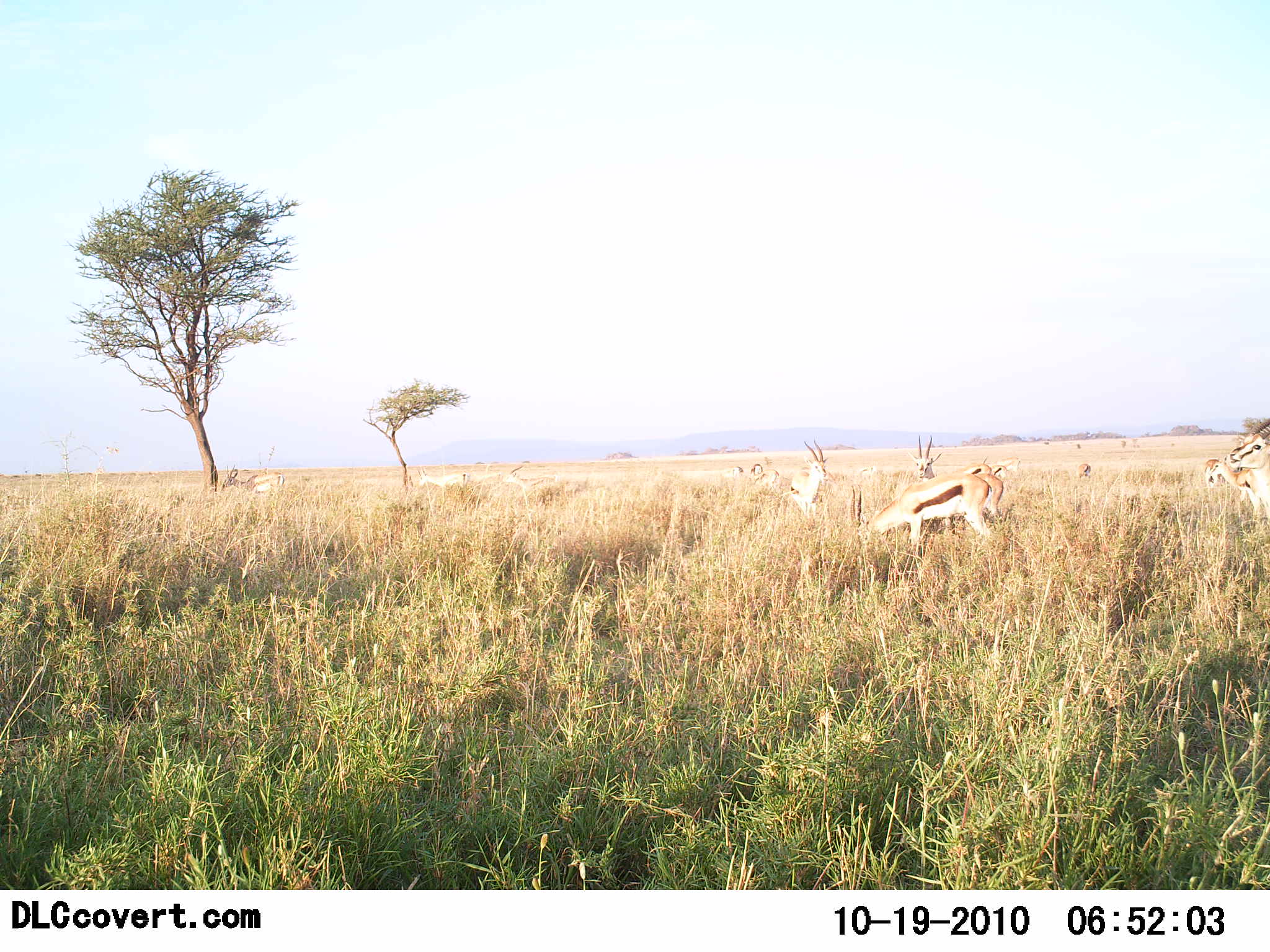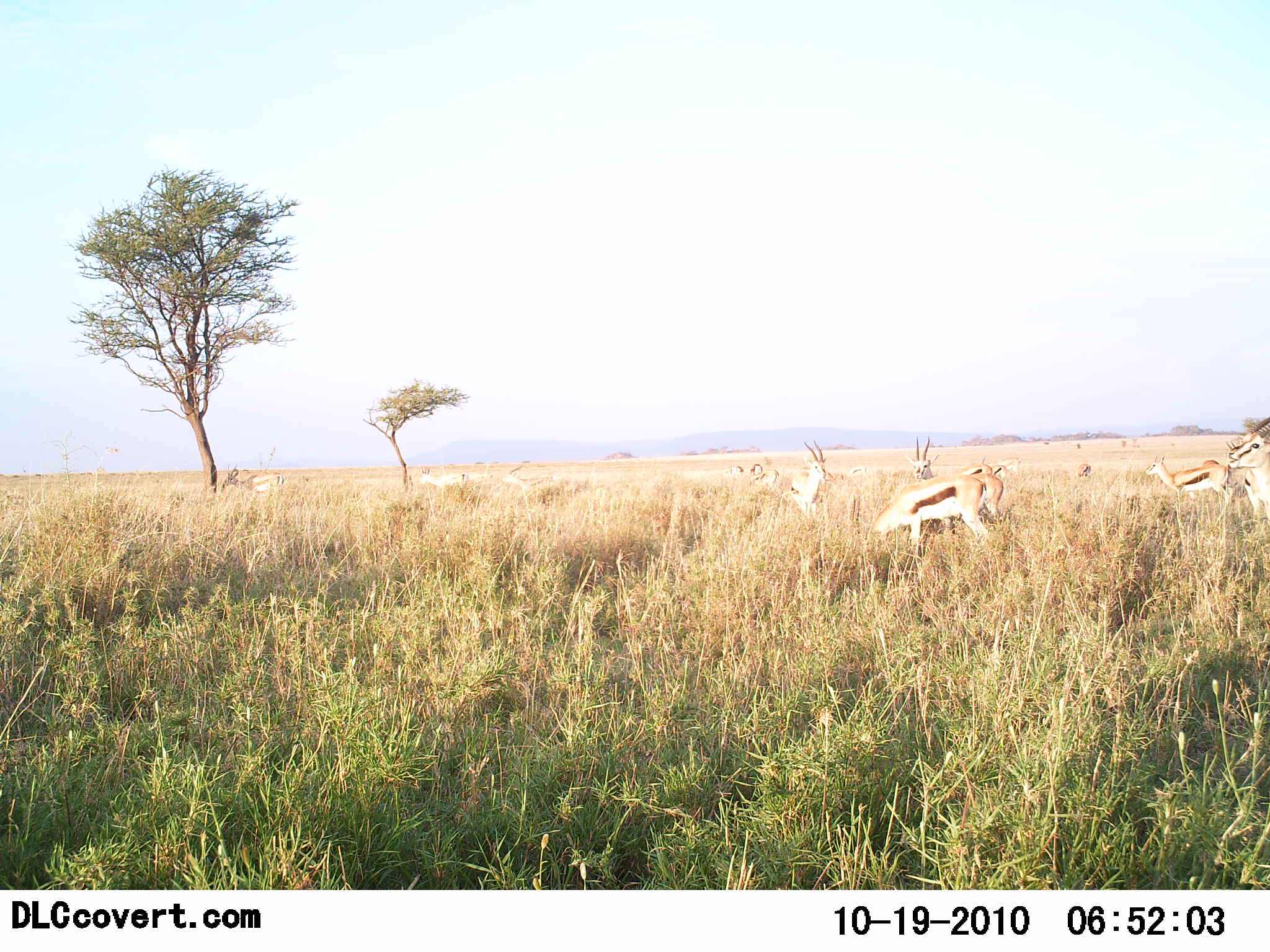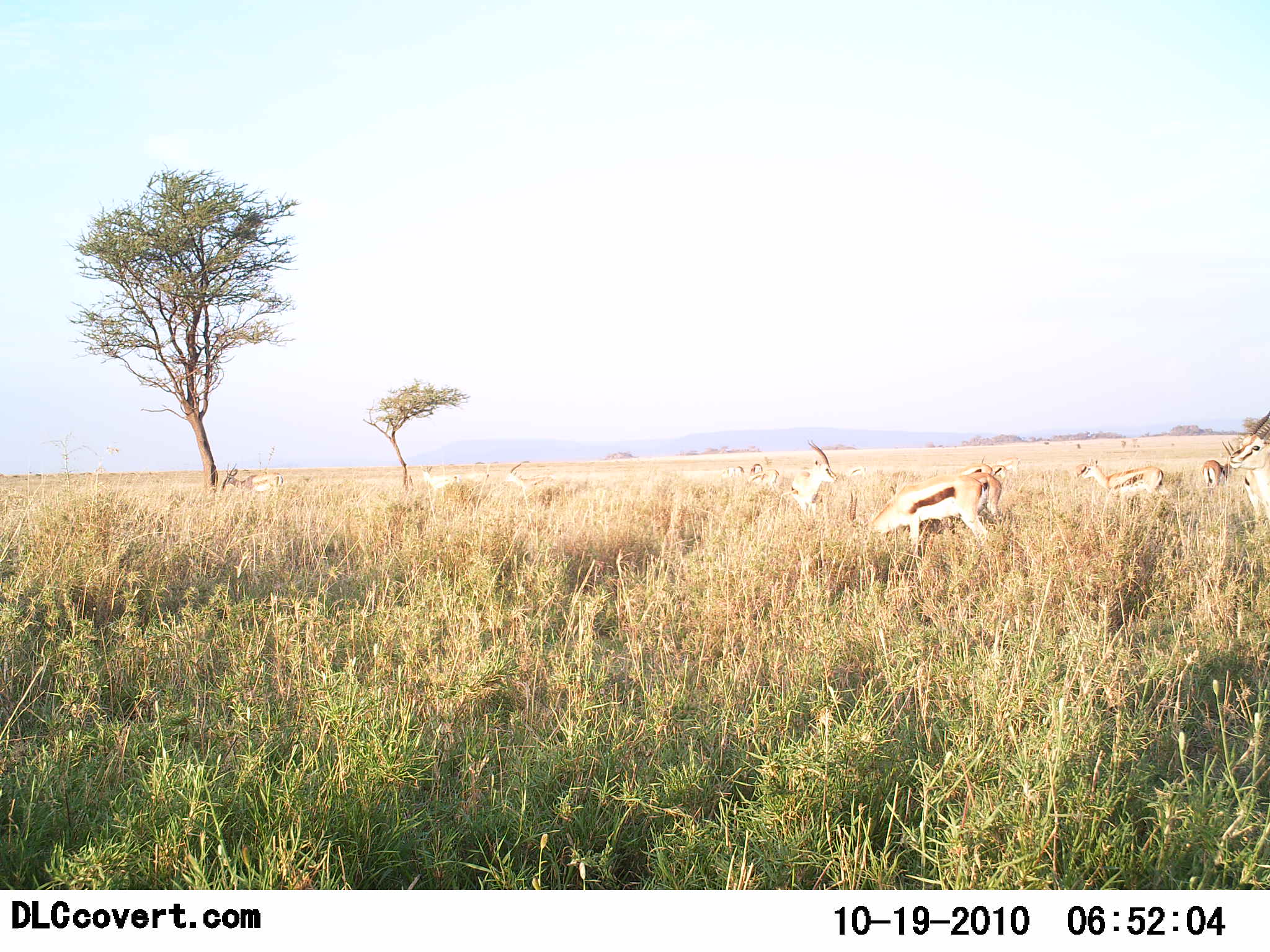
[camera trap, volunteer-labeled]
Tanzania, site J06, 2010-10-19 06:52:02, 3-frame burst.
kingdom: Animalia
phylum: Chordata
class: Mammalia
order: Artiodactyla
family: Bovidae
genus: Eudorcas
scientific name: Eudorcas thomsonii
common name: thomson's gazelle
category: gazellethomsons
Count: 10.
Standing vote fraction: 60%.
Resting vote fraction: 0%.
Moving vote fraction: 30%.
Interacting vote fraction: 0%.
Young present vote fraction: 0%.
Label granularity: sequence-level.